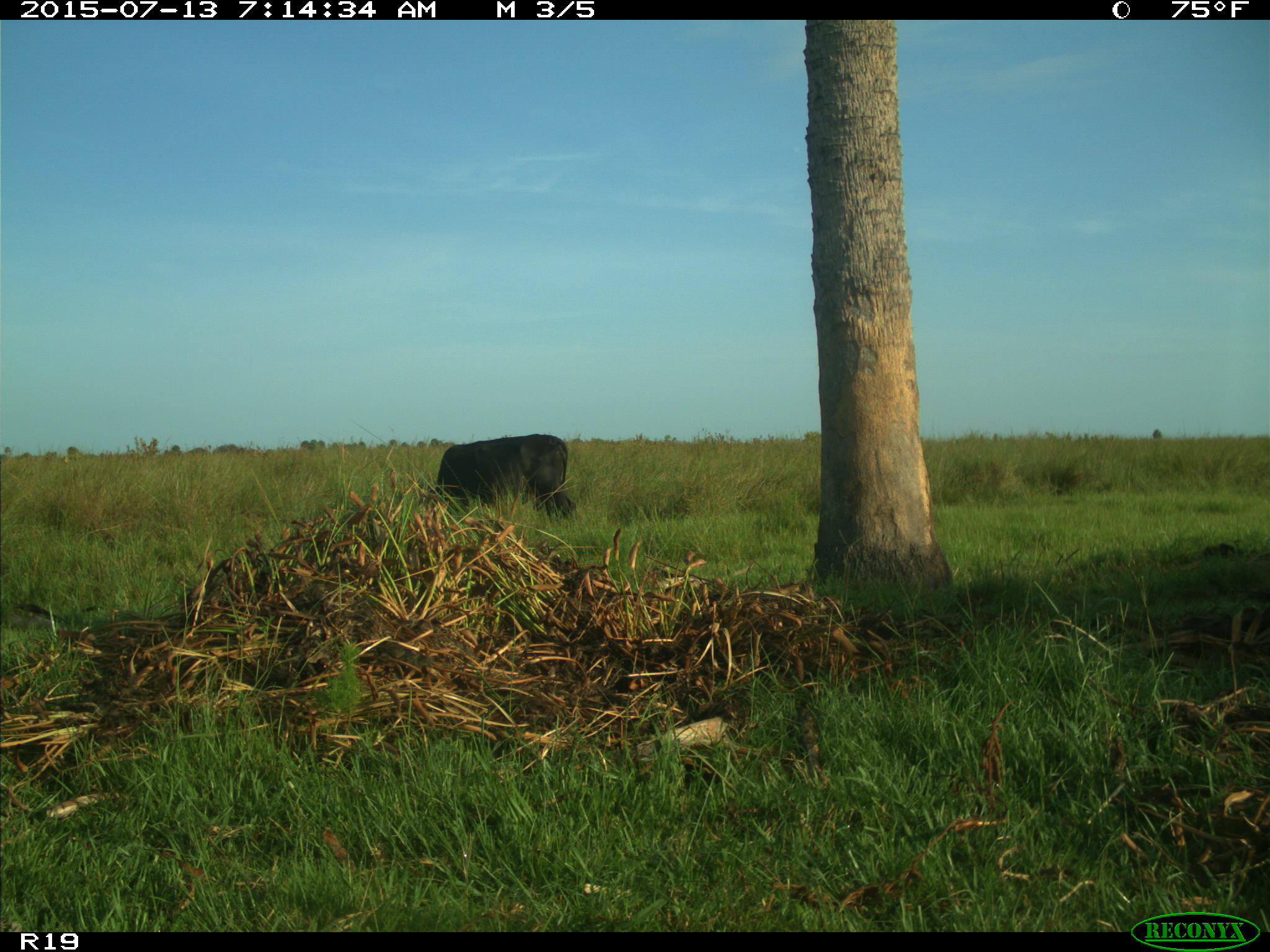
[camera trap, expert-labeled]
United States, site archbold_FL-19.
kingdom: Animalia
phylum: Chordata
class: Mammalia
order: Artiodactyla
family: Bovidae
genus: Bos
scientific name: Bos taurus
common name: domestic cow